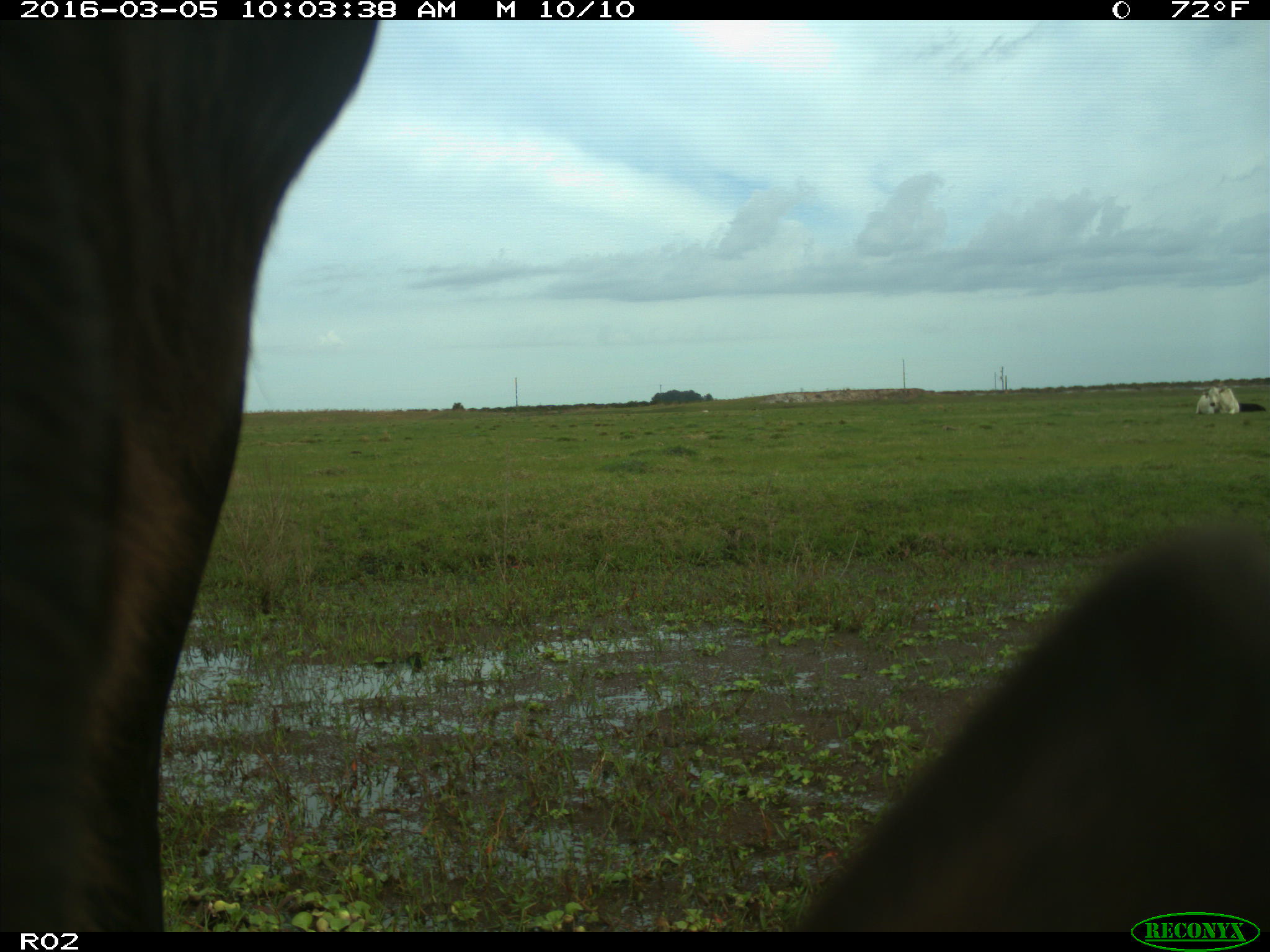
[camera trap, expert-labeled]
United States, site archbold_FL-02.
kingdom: Animalia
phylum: Chordata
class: Mammalia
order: Artiodactyla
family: Bovidae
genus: Bos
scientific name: Bos taurus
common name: domestic cow